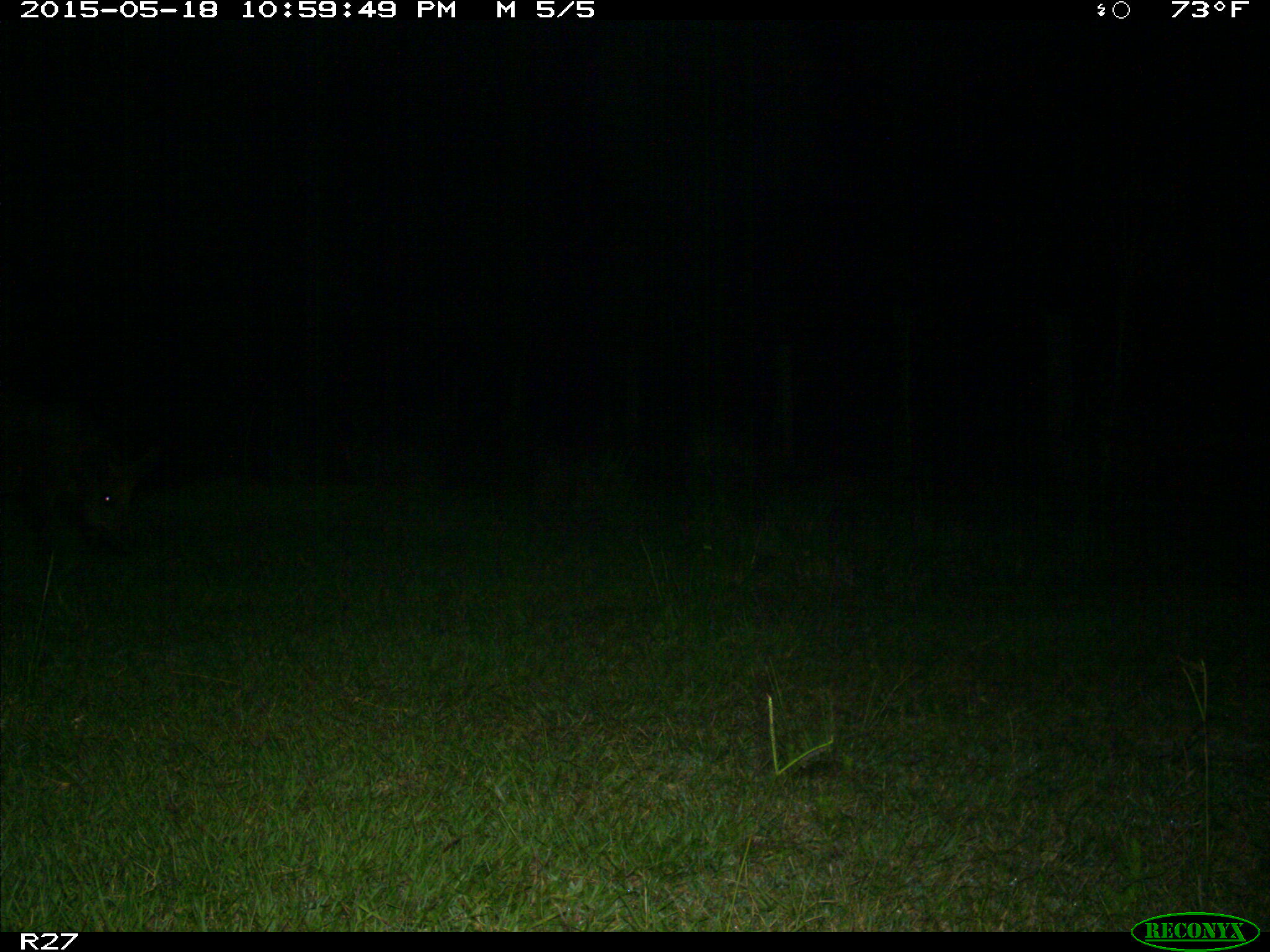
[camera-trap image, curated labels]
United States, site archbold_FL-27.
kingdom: Animalia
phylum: Chordata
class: Mammalia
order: Artiodactyla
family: Suidae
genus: Sus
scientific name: Sus scrofa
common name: wild boar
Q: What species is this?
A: Sus scrofa (wild boar).